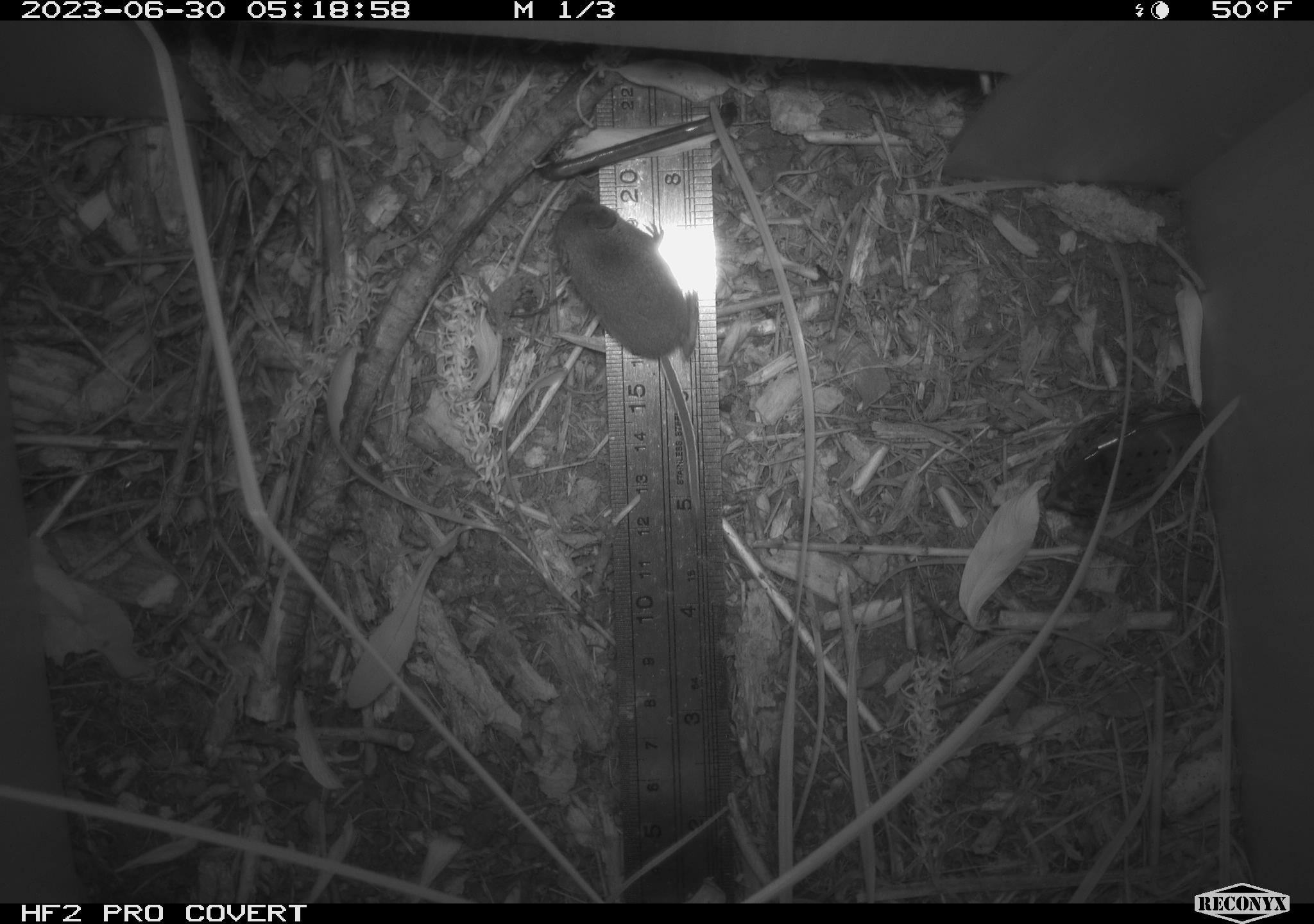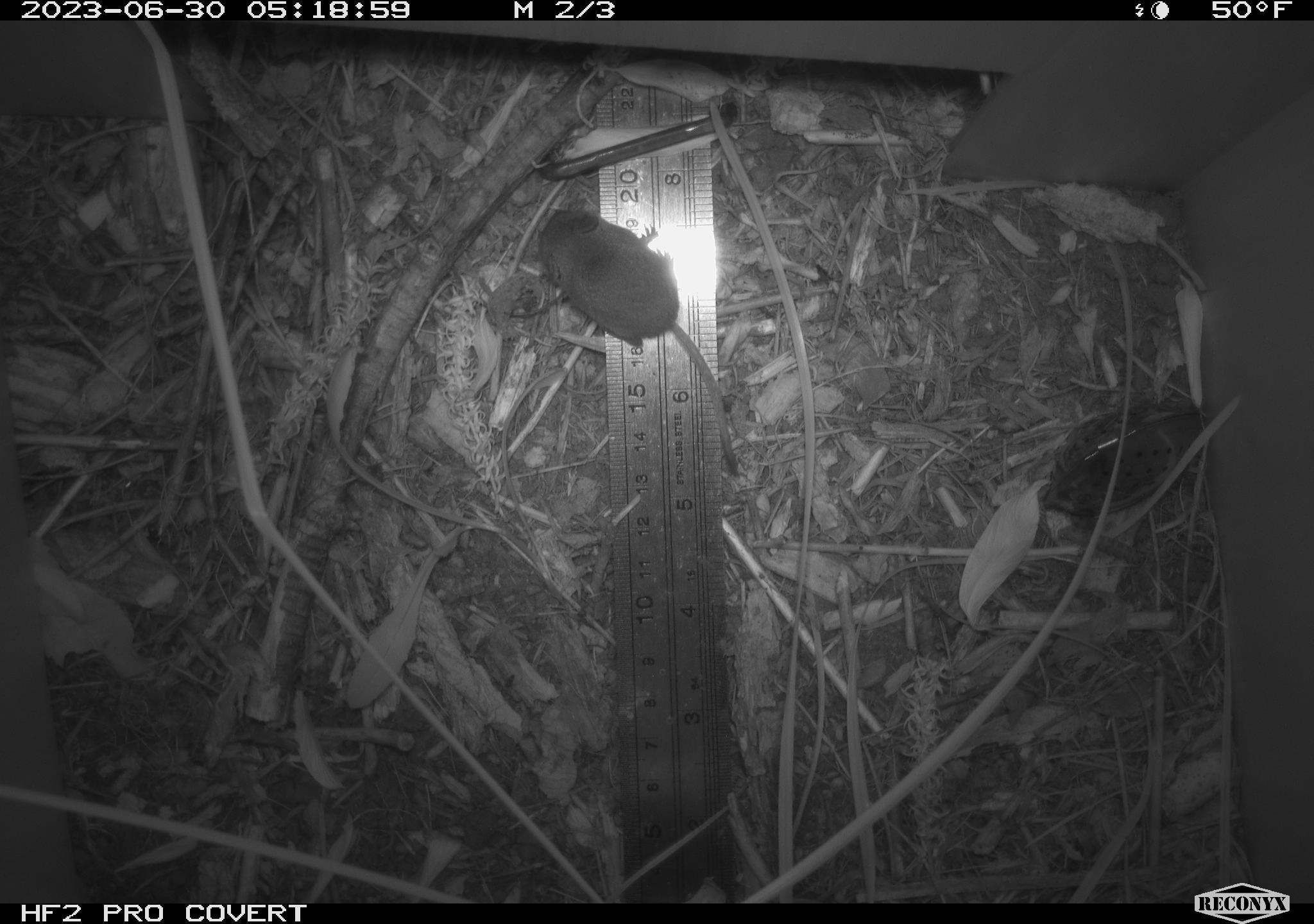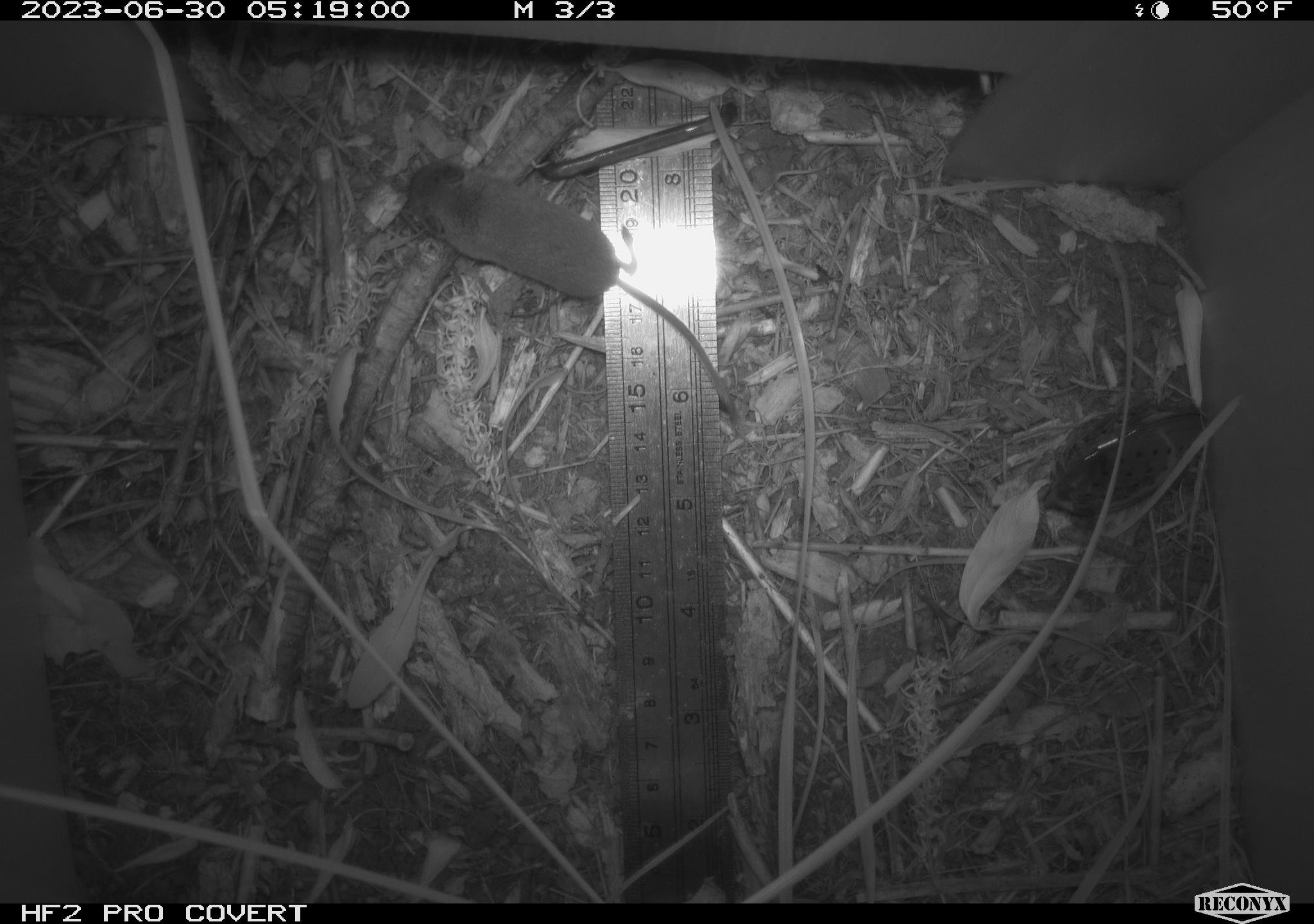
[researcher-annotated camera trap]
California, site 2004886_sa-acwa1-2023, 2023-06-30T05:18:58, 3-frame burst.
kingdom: Animalia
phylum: Chordata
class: Mammalia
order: Rodentia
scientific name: Rodentia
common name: mouse species